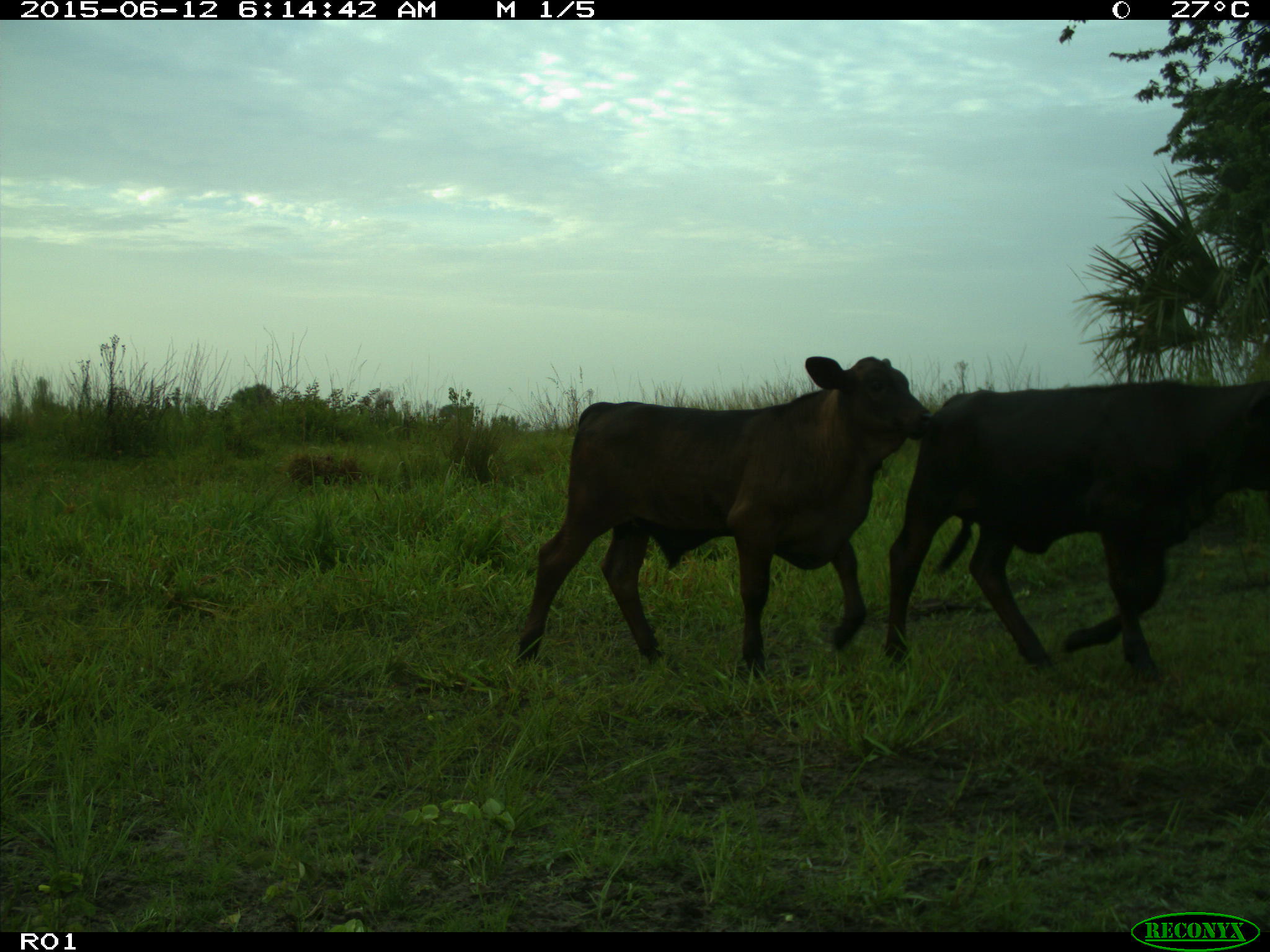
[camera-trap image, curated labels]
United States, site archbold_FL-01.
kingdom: Animalia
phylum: Chordata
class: Mammalia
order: Artiodactyla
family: Bovidae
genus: Bos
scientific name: Bos taurus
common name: domestic cow